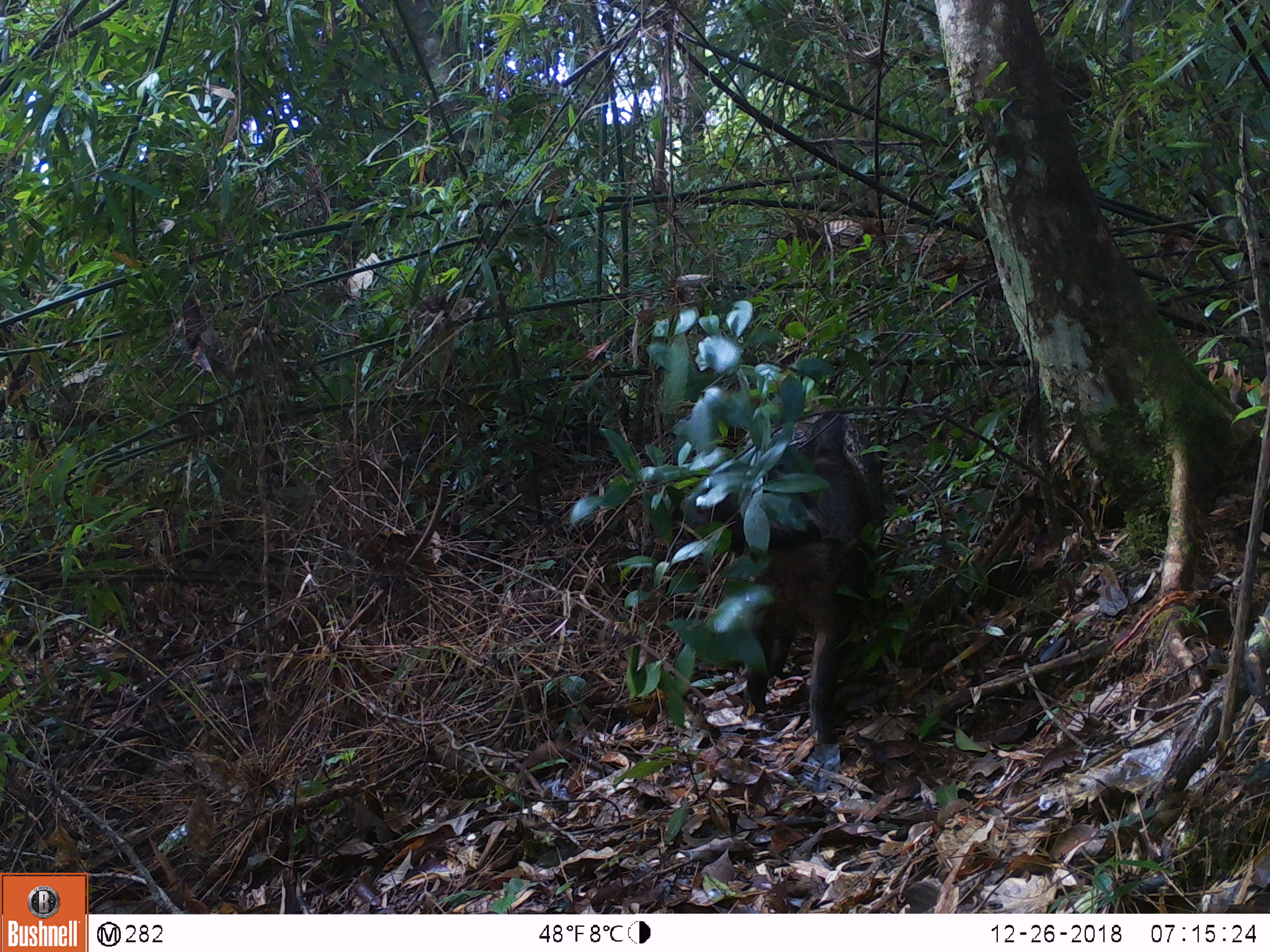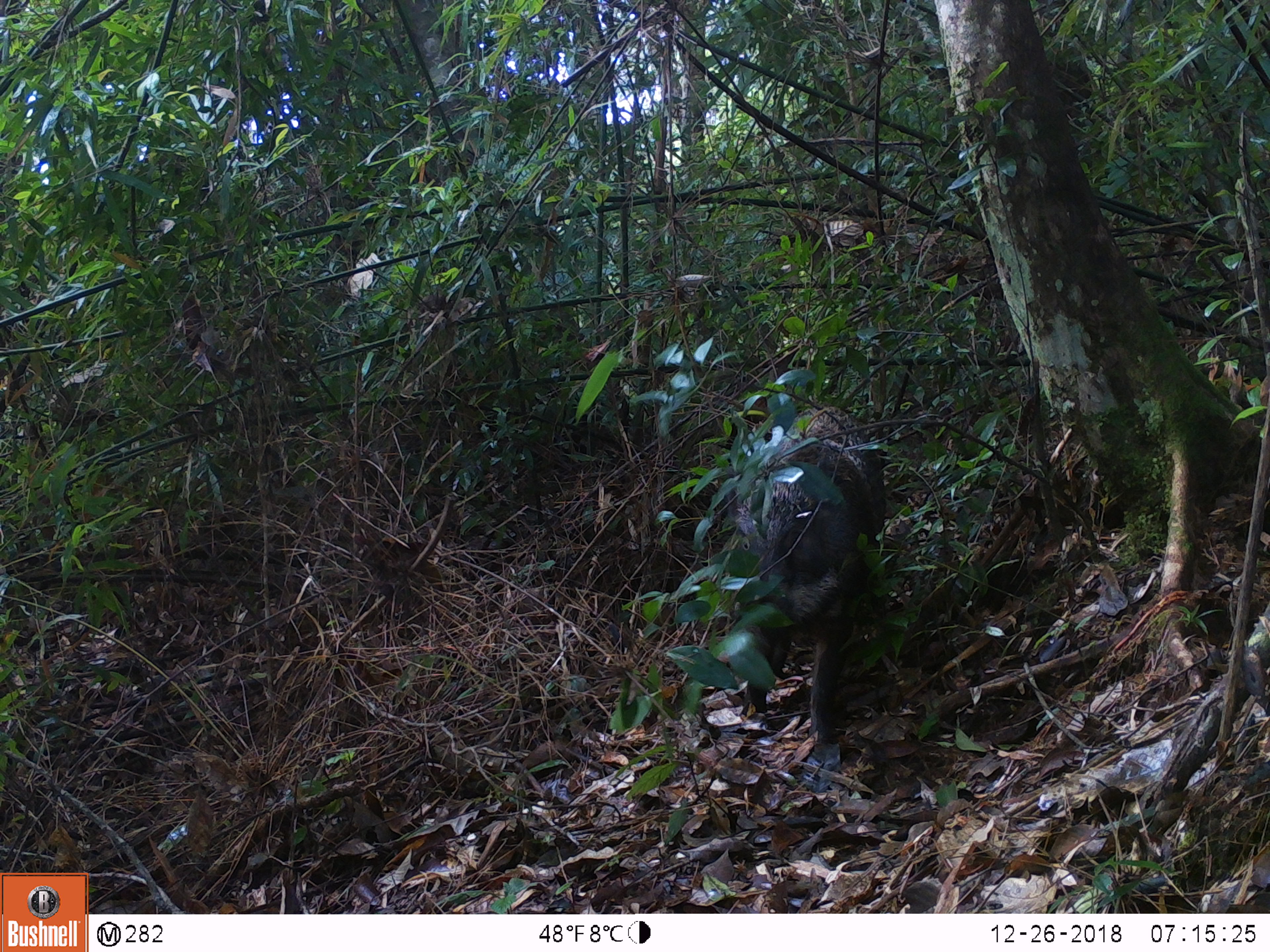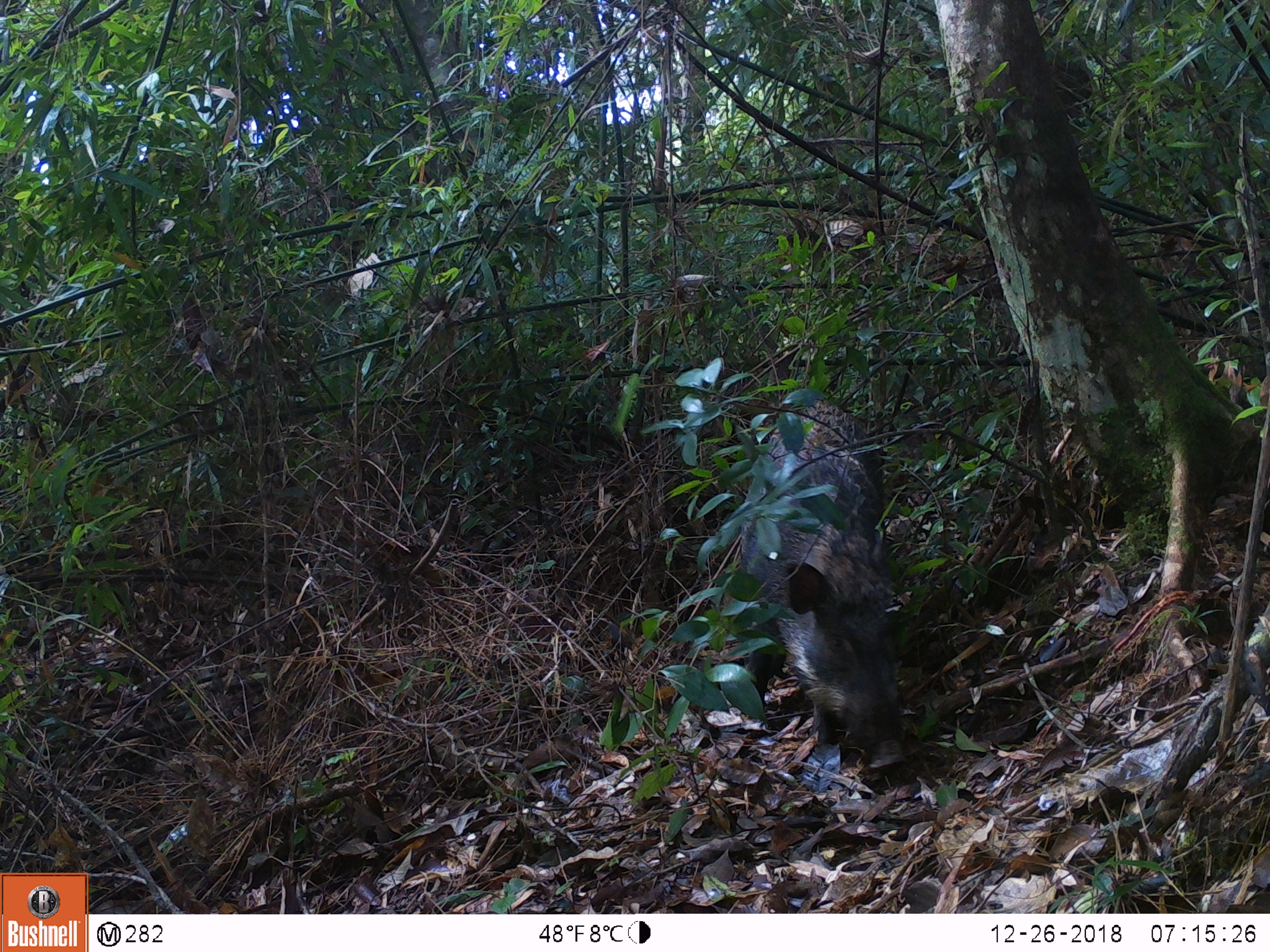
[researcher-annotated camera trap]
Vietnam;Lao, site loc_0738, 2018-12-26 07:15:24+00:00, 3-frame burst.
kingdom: Animalia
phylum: Chordata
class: Mammalia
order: Artiodactyla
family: Suidae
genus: Sus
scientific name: Sus scrofa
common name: eurasian wild pig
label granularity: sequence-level